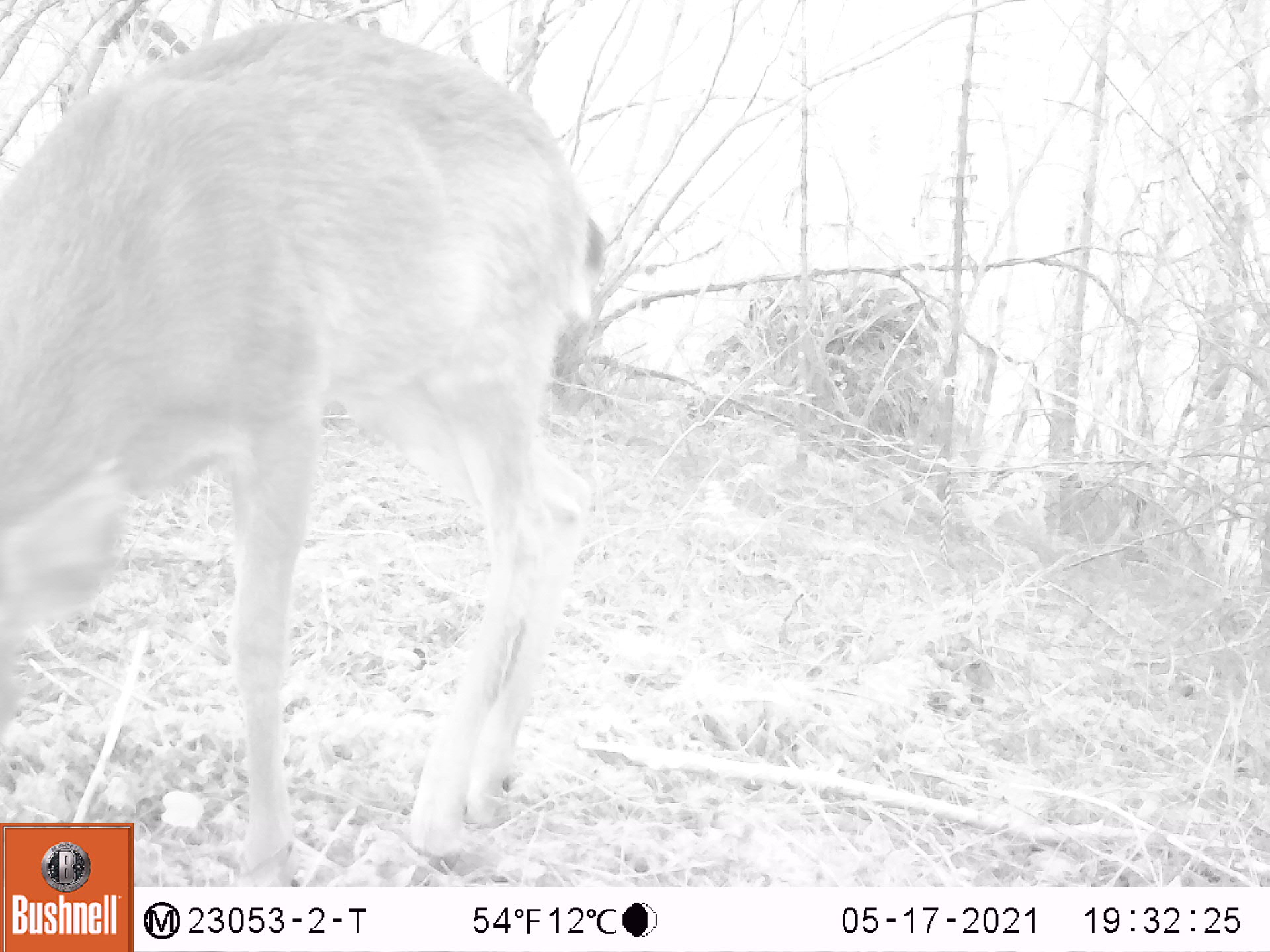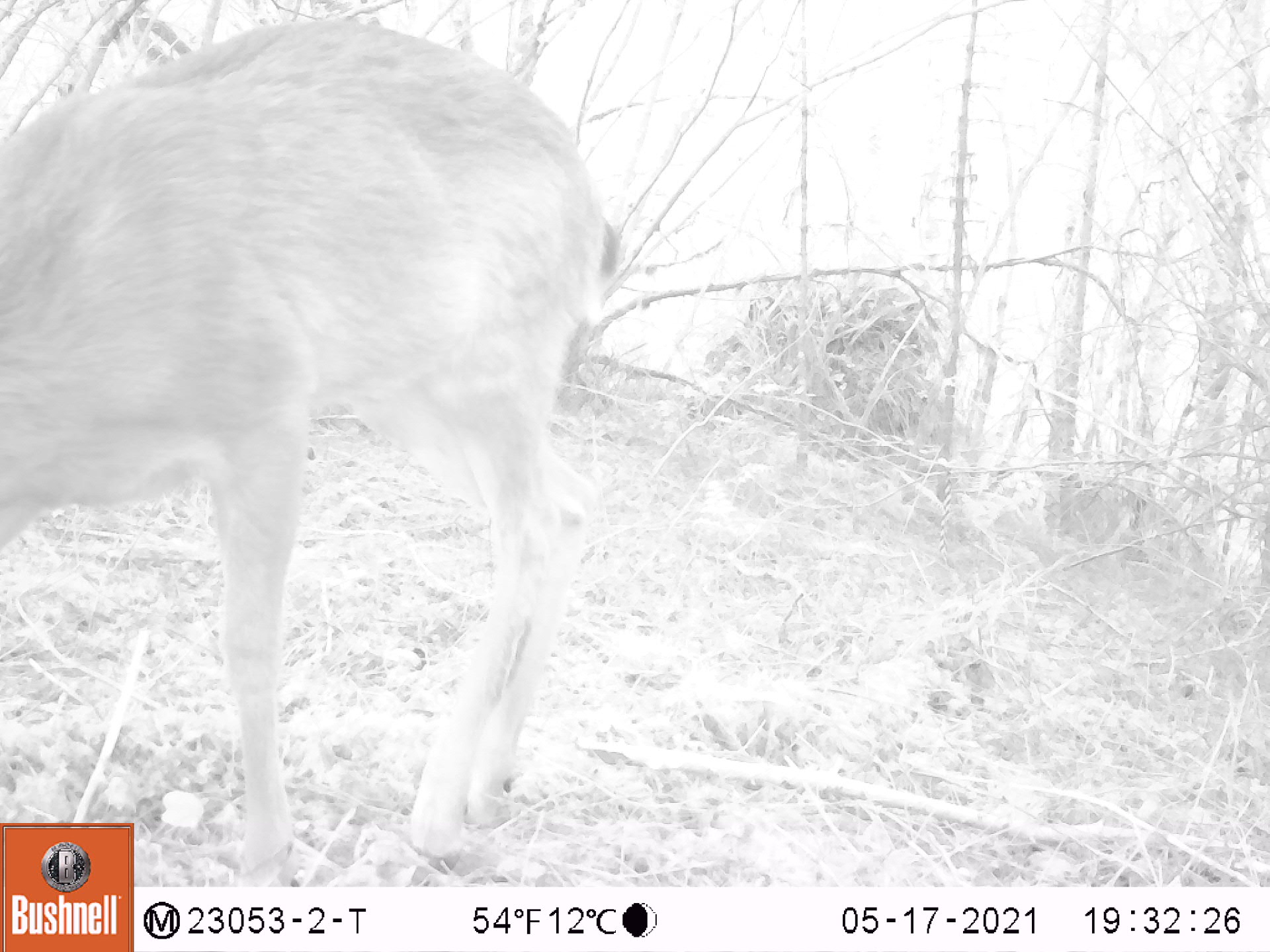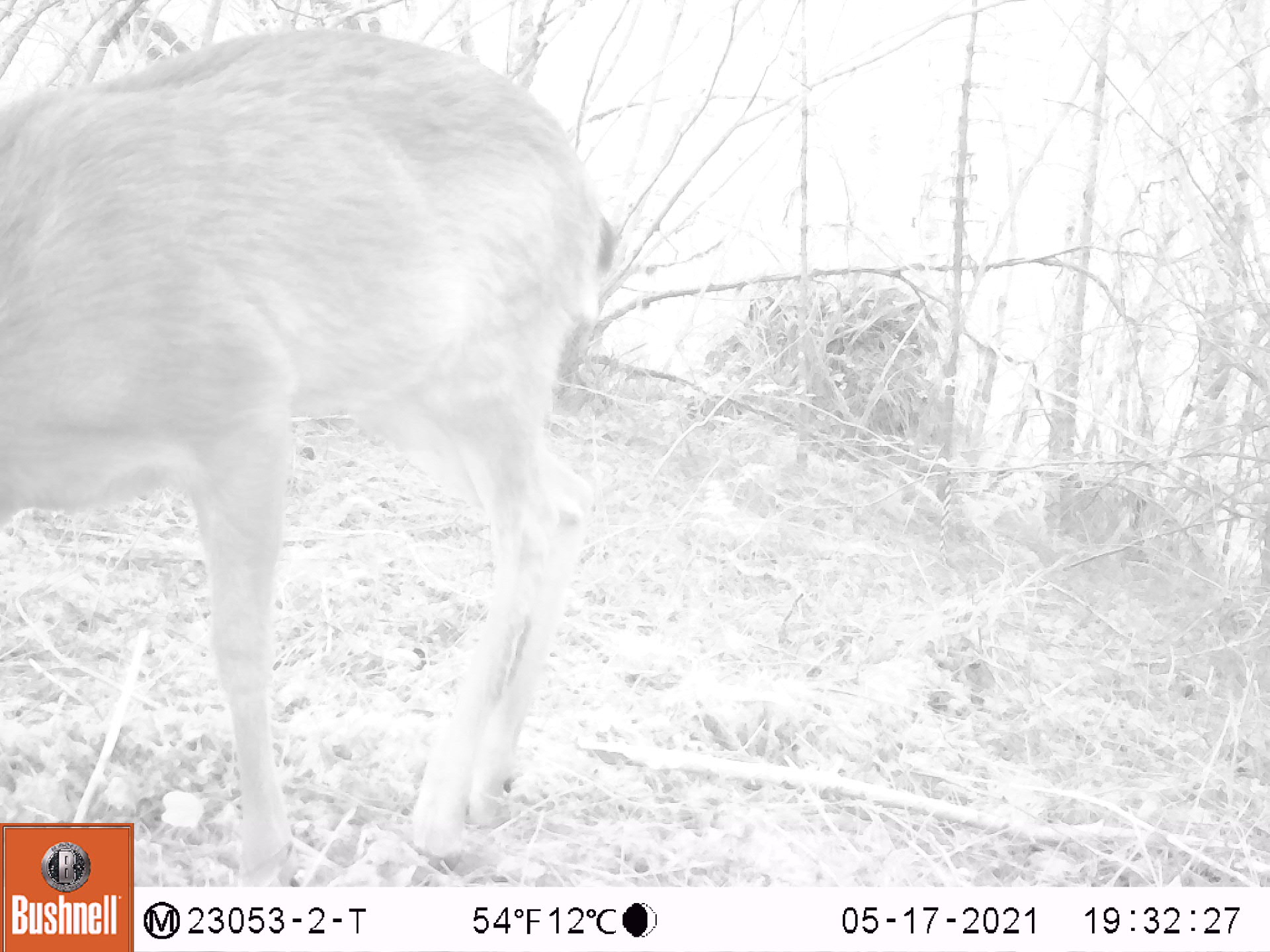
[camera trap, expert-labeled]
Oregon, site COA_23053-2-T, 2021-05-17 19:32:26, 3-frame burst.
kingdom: Animalia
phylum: Chordata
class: Mammalia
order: Artiodactyla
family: Cervidae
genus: Odocoileus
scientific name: Odocoileus hemionus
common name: black-tailed deer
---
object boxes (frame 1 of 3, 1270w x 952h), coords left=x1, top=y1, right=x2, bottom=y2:
black-tailed deer: left=0, top=15, right=610, bottom=814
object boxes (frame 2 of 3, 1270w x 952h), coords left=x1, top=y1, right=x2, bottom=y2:
black-tailed deer: left=0, top=22, right=619, bottom=819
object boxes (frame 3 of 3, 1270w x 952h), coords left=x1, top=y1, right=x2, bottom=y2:
black-tailed deer: left=0, top=27, right=618, bottom=819